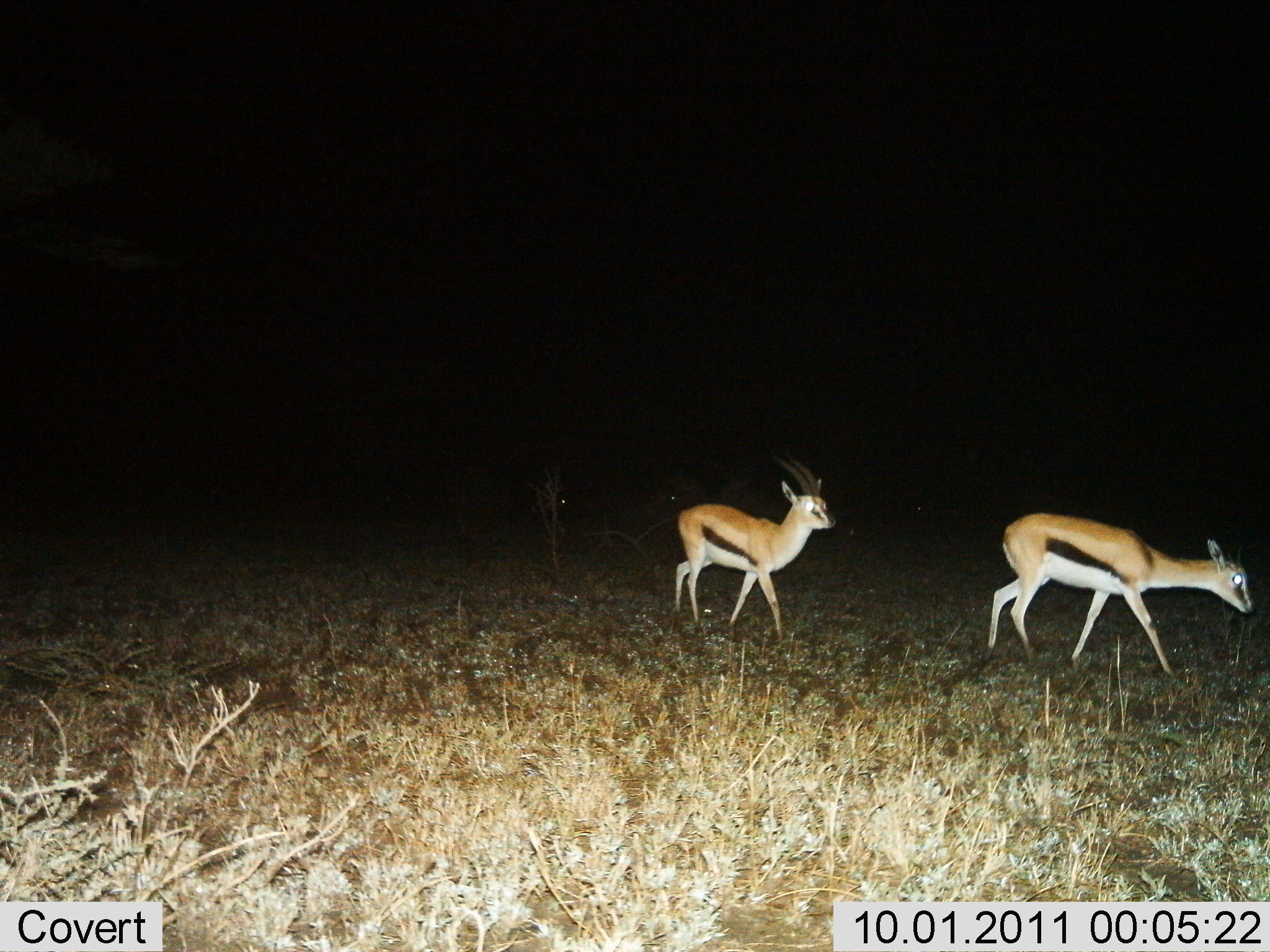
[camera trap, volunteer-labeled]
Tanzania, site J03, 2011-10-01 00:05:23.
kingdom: Animalia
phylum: Chordata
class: Mammalia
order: Artiodactyla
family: Bovidae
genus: Eudorcas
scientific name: Eudorcas thomsonii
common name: thomson's gazelle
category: gazellethomsons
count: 2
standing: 9%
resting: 0%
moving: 91%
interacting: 0%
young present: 0%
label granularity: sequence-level